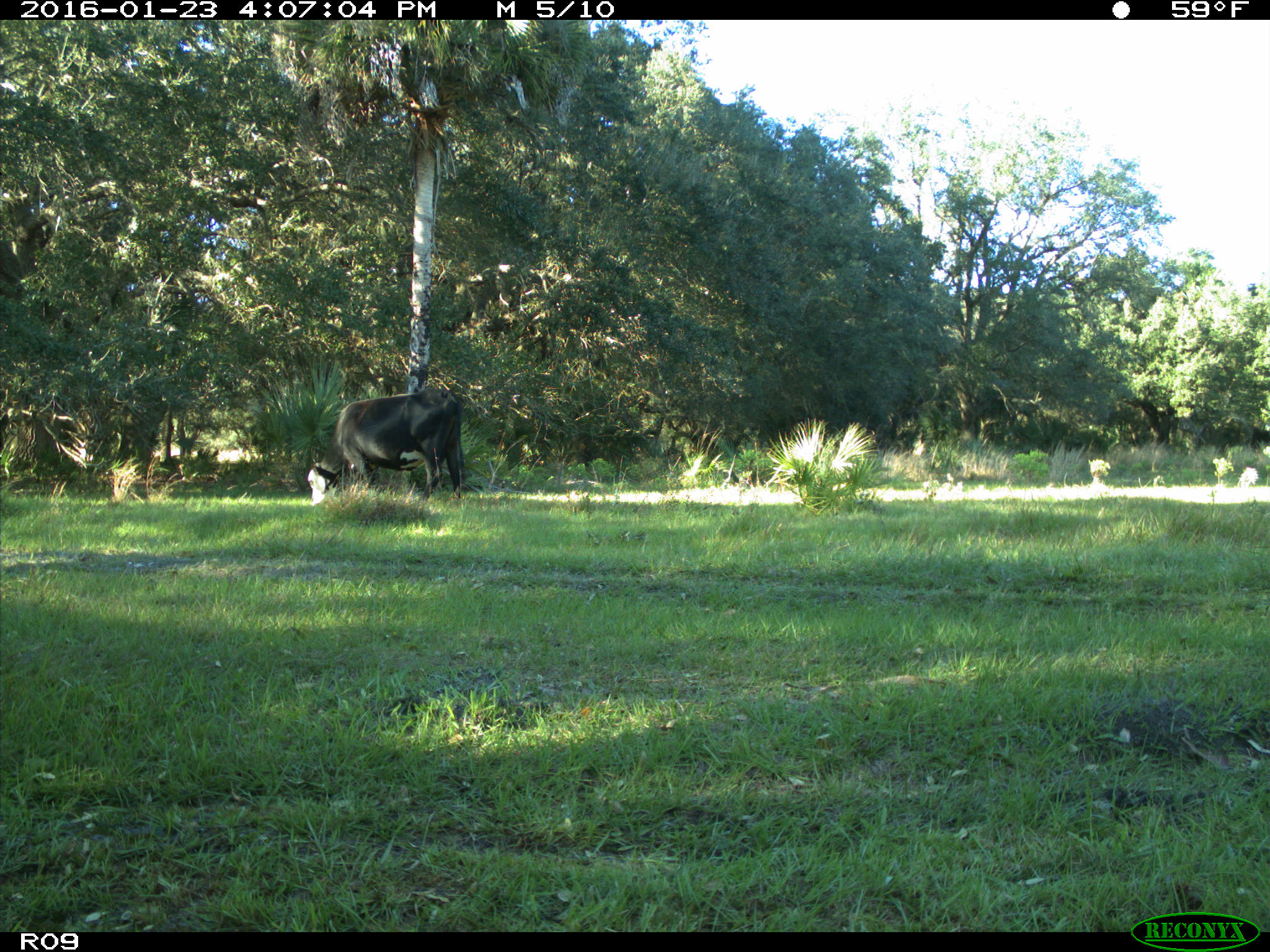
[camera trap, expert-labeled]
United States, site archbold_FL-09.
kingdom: Animalia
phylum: Chordata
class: Mammalia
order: Artiodactyla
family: Bovidae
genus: Bos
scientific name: Bos taurus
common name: domestic cow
Bos taurus (domestic cow).